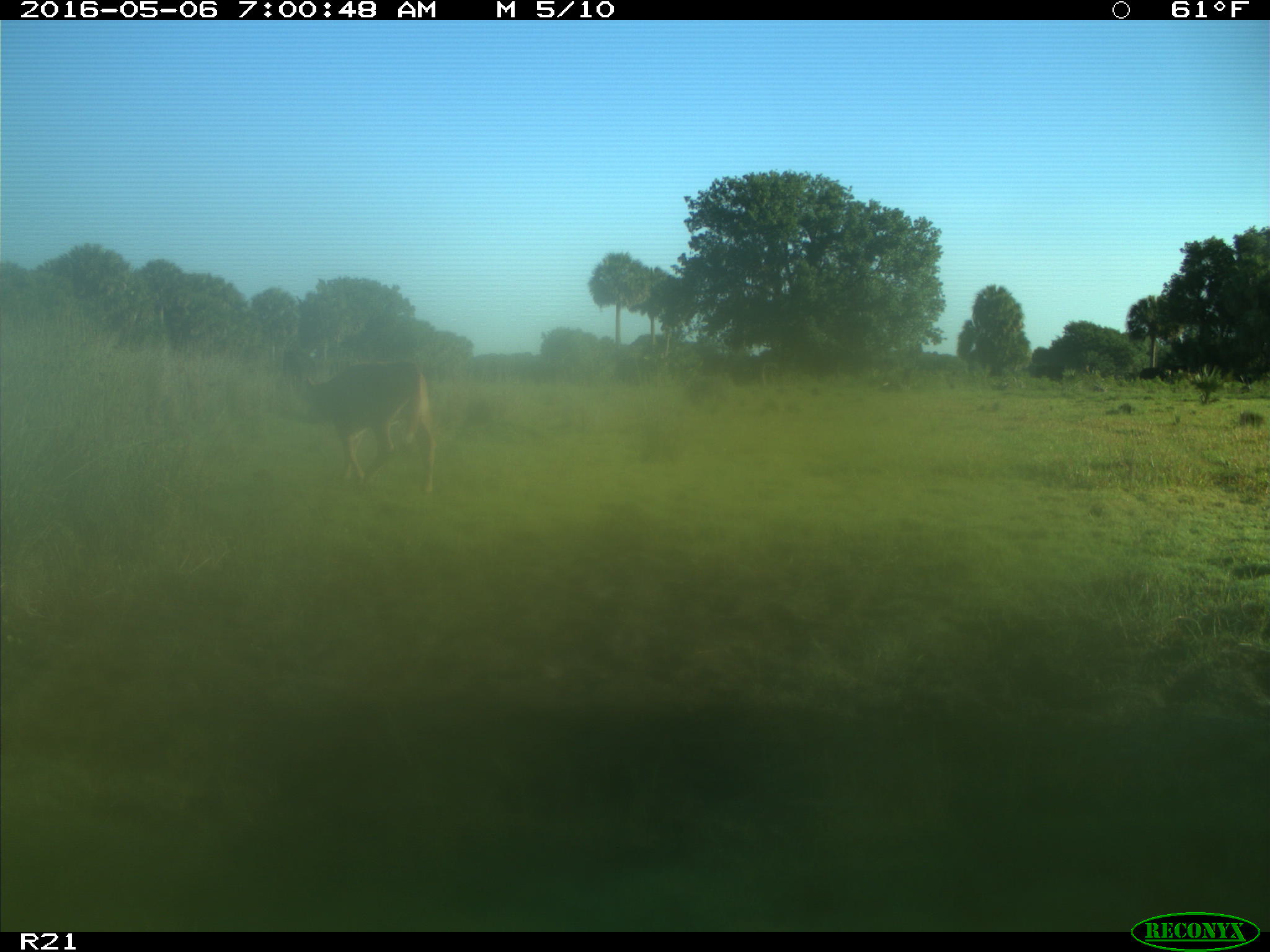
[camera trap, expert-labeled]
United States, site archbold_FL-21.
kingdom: Animalia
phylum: Chordata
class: Mammalia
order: Artiodactyla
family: Bovidae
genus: Bos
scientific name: Bos taurus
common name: domestic cow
Bos taurus (domestic cow).